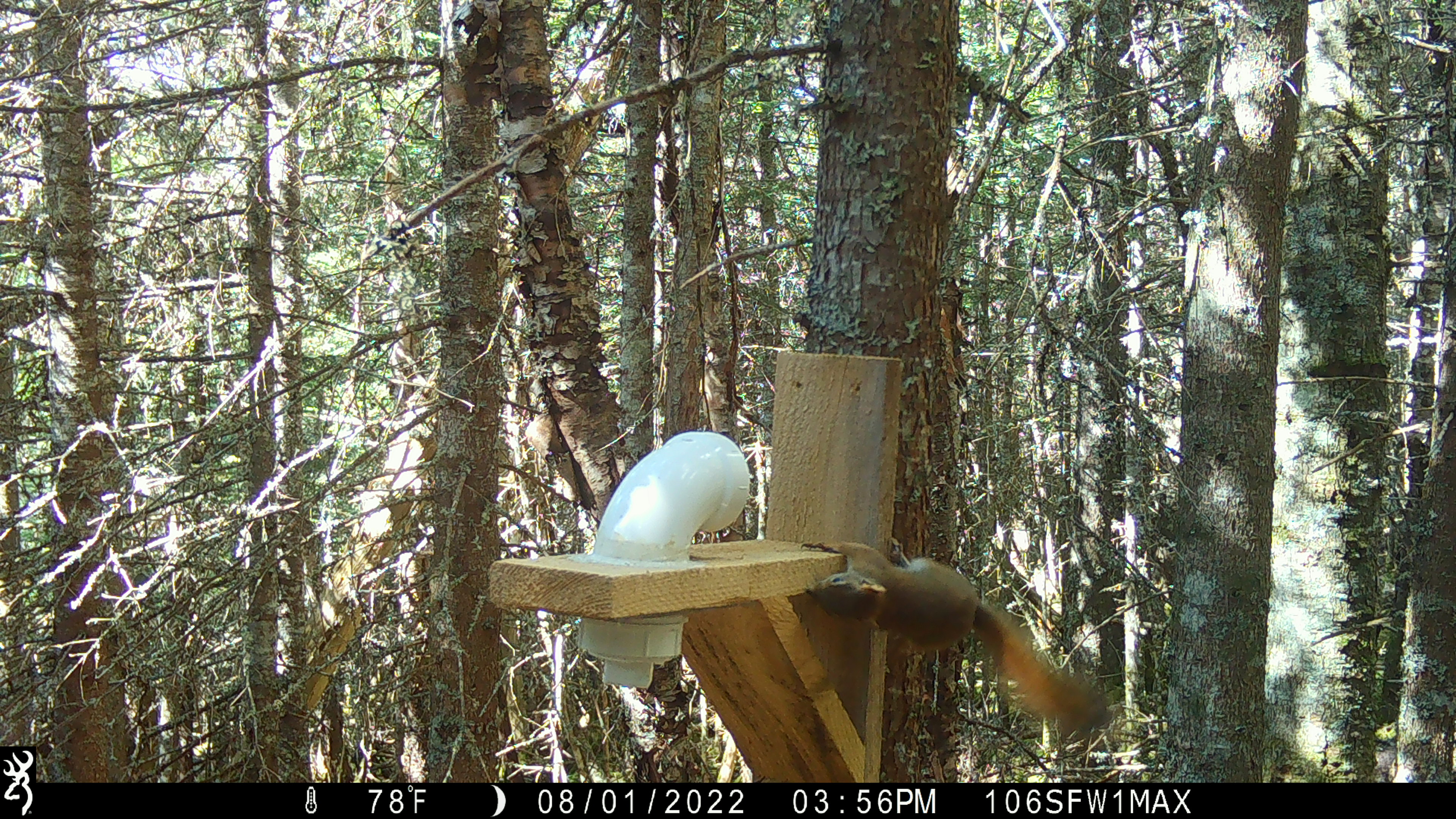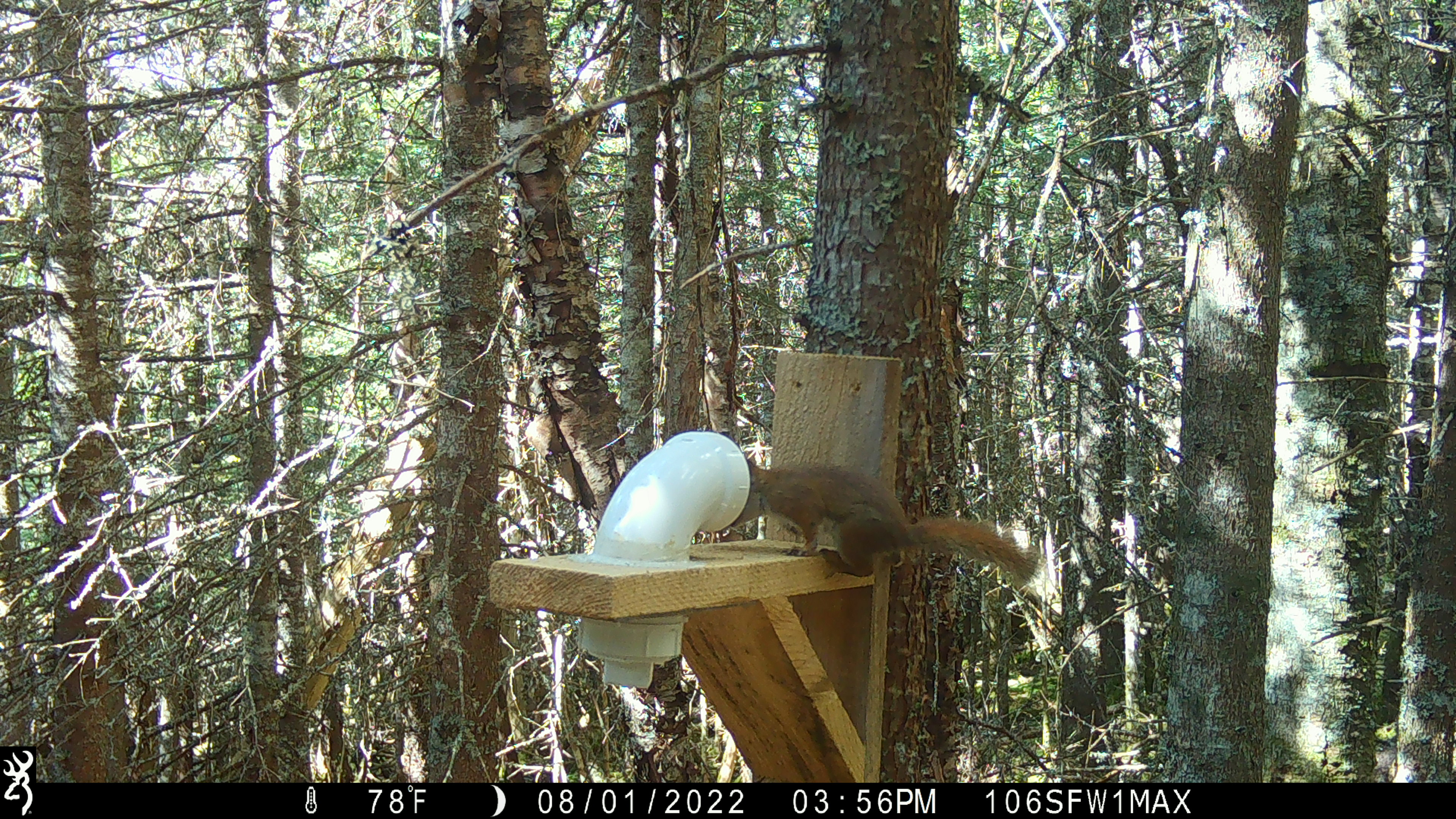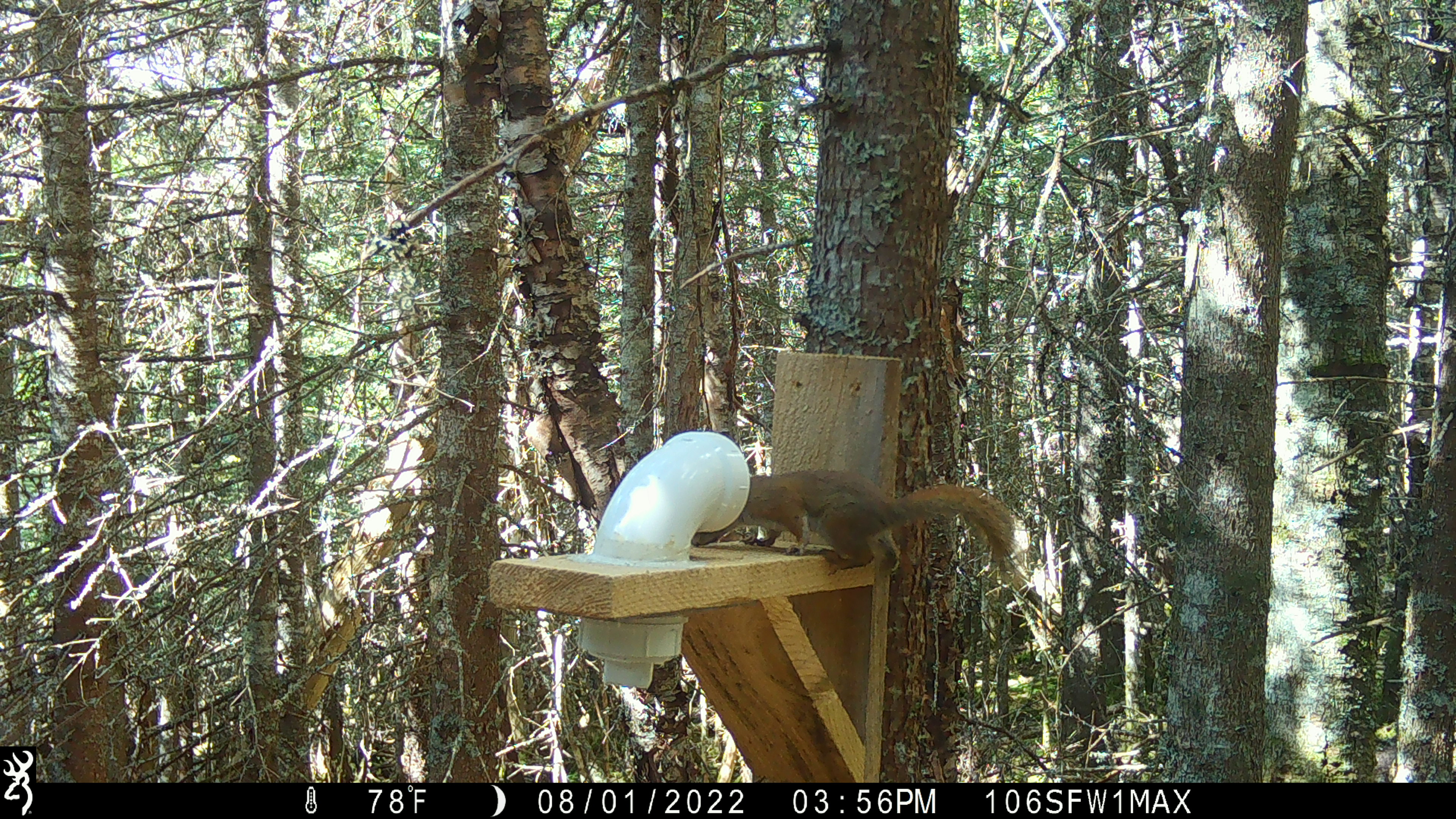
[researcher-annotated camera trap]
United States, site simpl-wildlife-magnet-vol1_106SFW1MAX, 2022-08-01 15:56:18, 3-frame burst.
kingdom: Animalia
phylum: Chordata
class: Mammalia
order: Rodentia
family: Sciuridae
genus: Tamiasciurus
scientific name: Tamiasciurus hudsonicus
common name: red squirrel